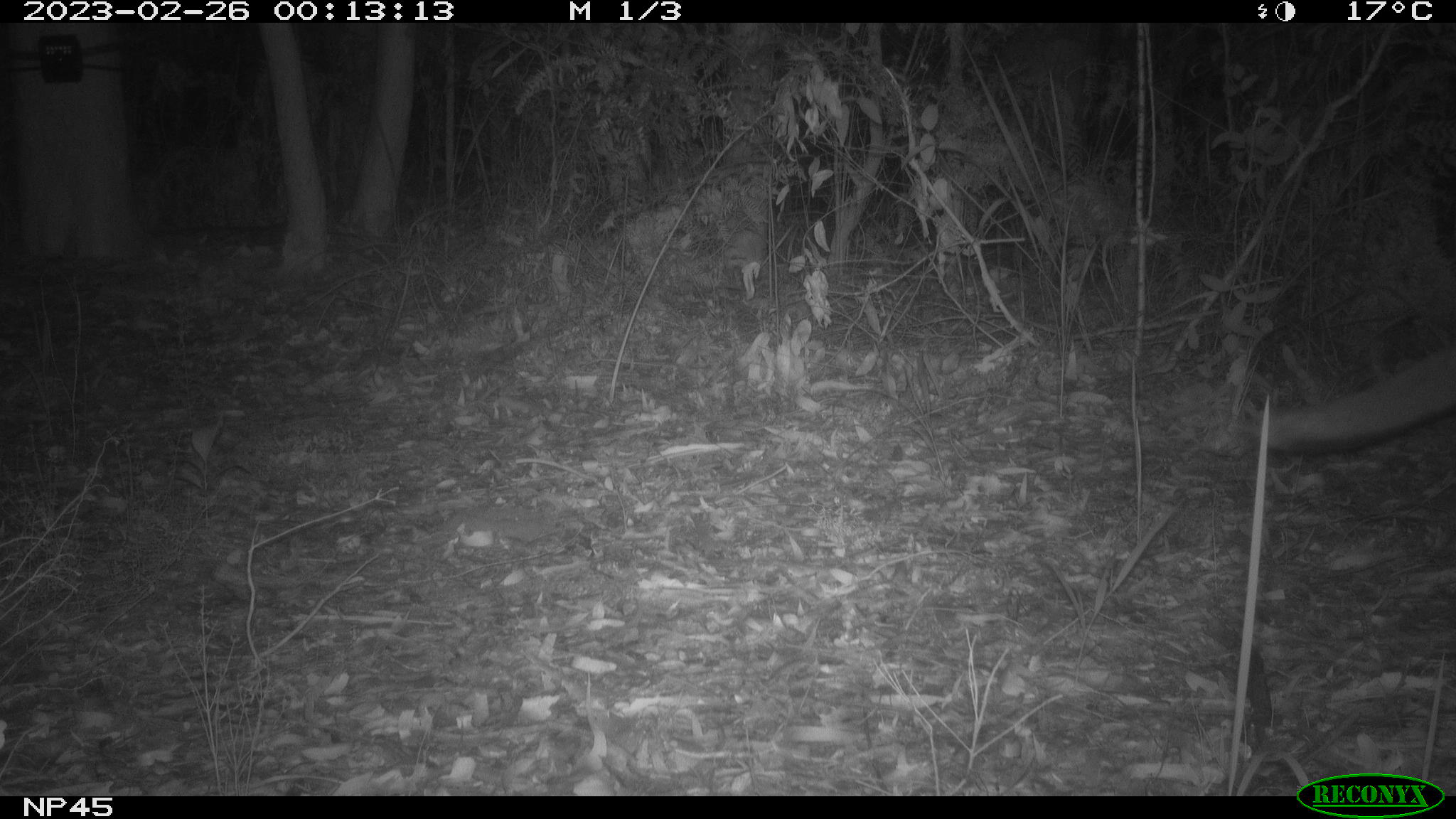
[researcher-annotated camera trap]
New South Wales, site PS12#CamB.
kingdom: Animalia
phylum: Chordata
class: Mammalia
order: Carnivora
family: Canidae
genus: Vulpes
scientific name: Vulpes vulpes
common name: red fox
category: fox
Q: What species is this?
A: Fox (red fox) (Vulpes vulpes).